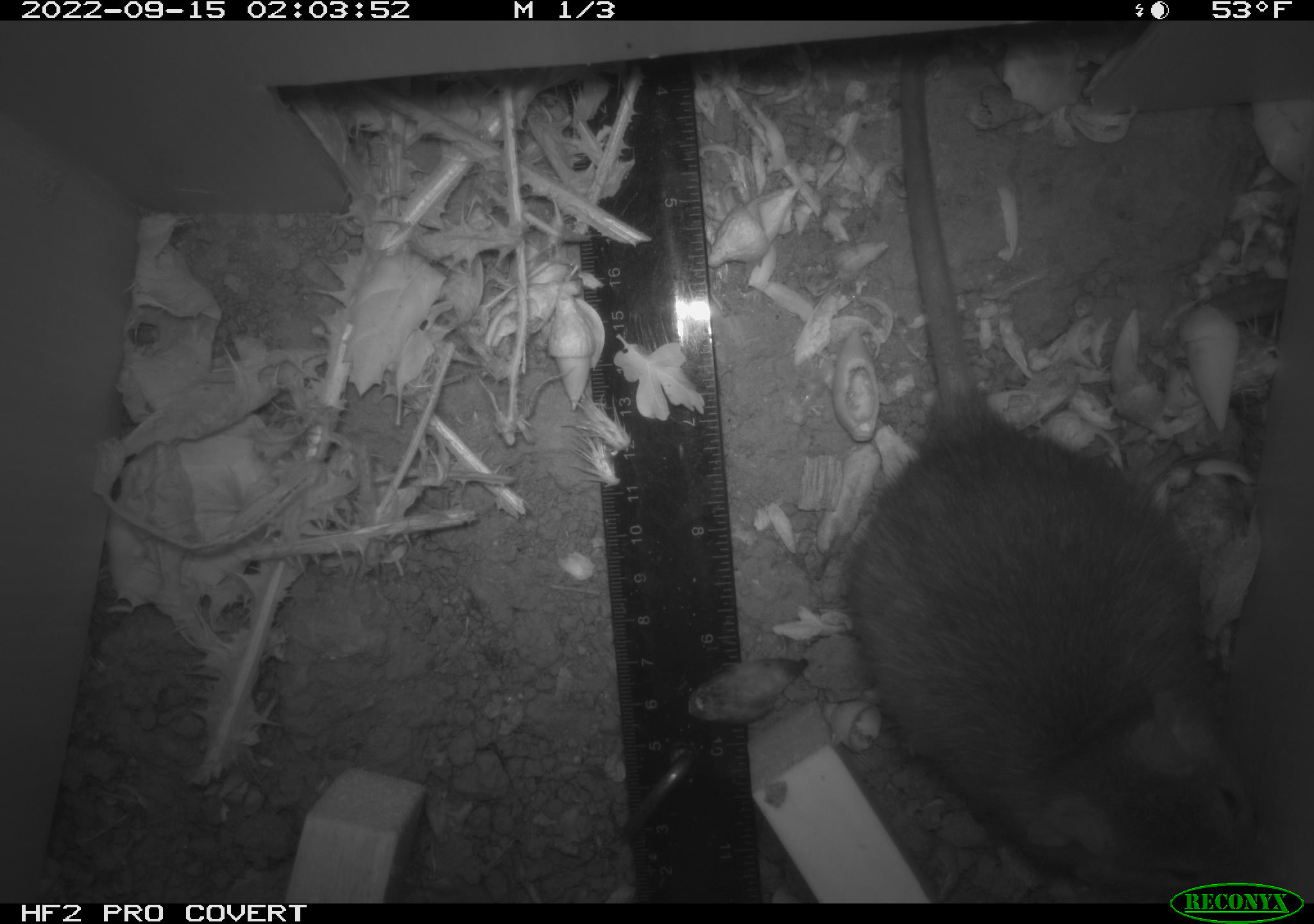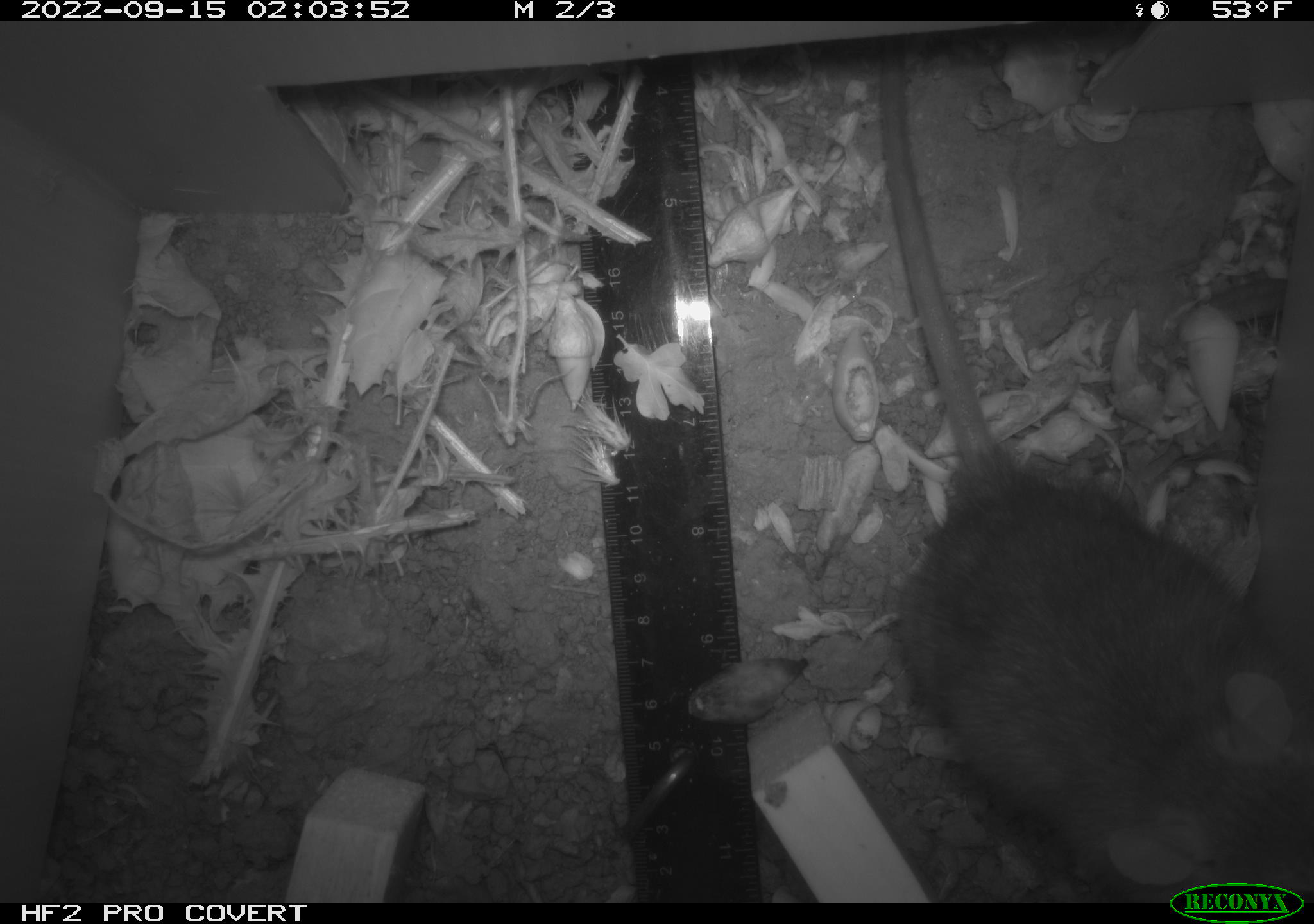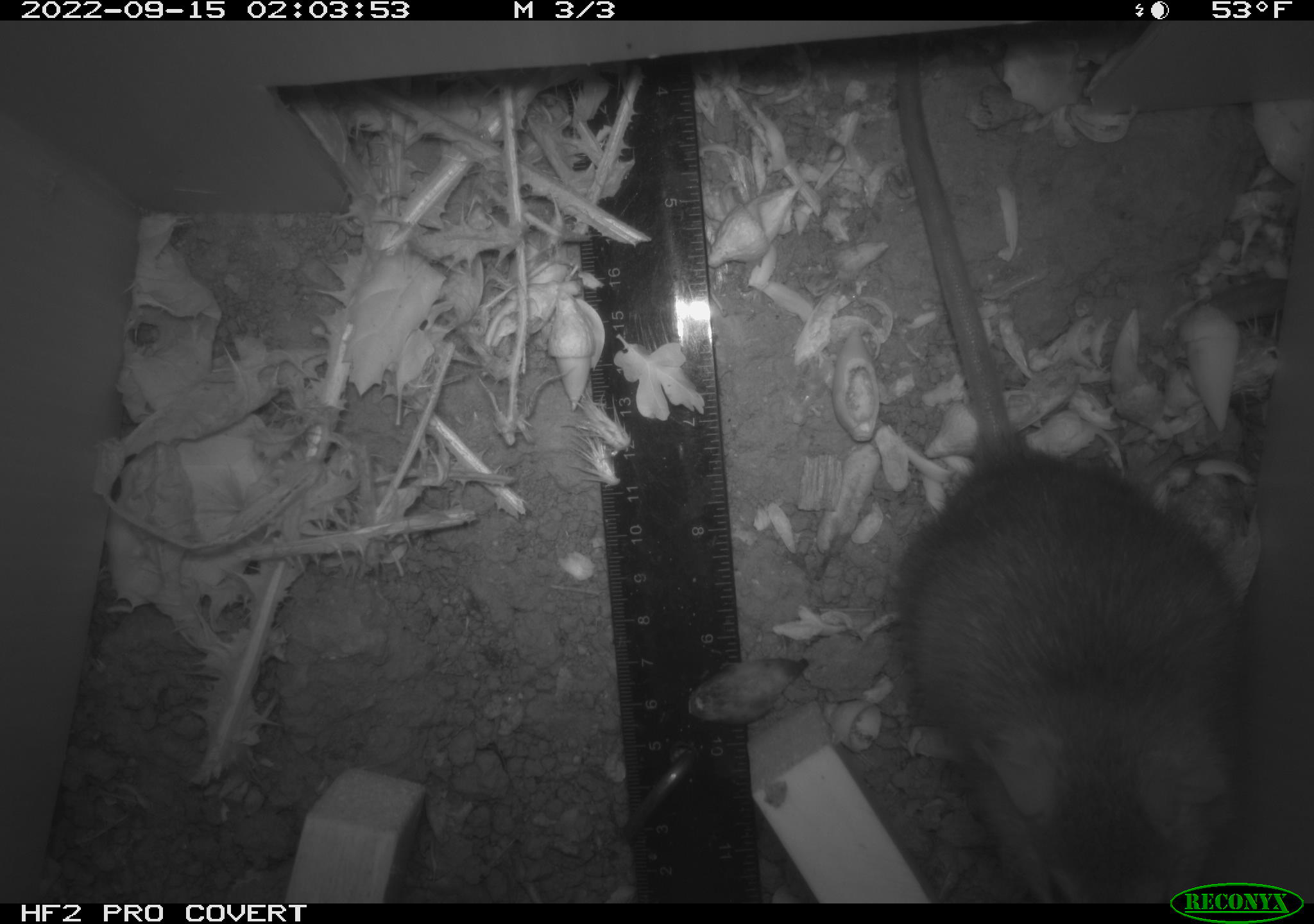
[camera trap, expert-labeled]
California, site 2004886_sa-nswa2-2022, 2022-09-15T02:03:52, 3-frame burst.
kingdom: Animalia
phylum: Chordata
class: Mammalia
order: Rodentia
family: Muridae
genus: Rattus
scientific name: Rattus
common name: rat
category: rattus species